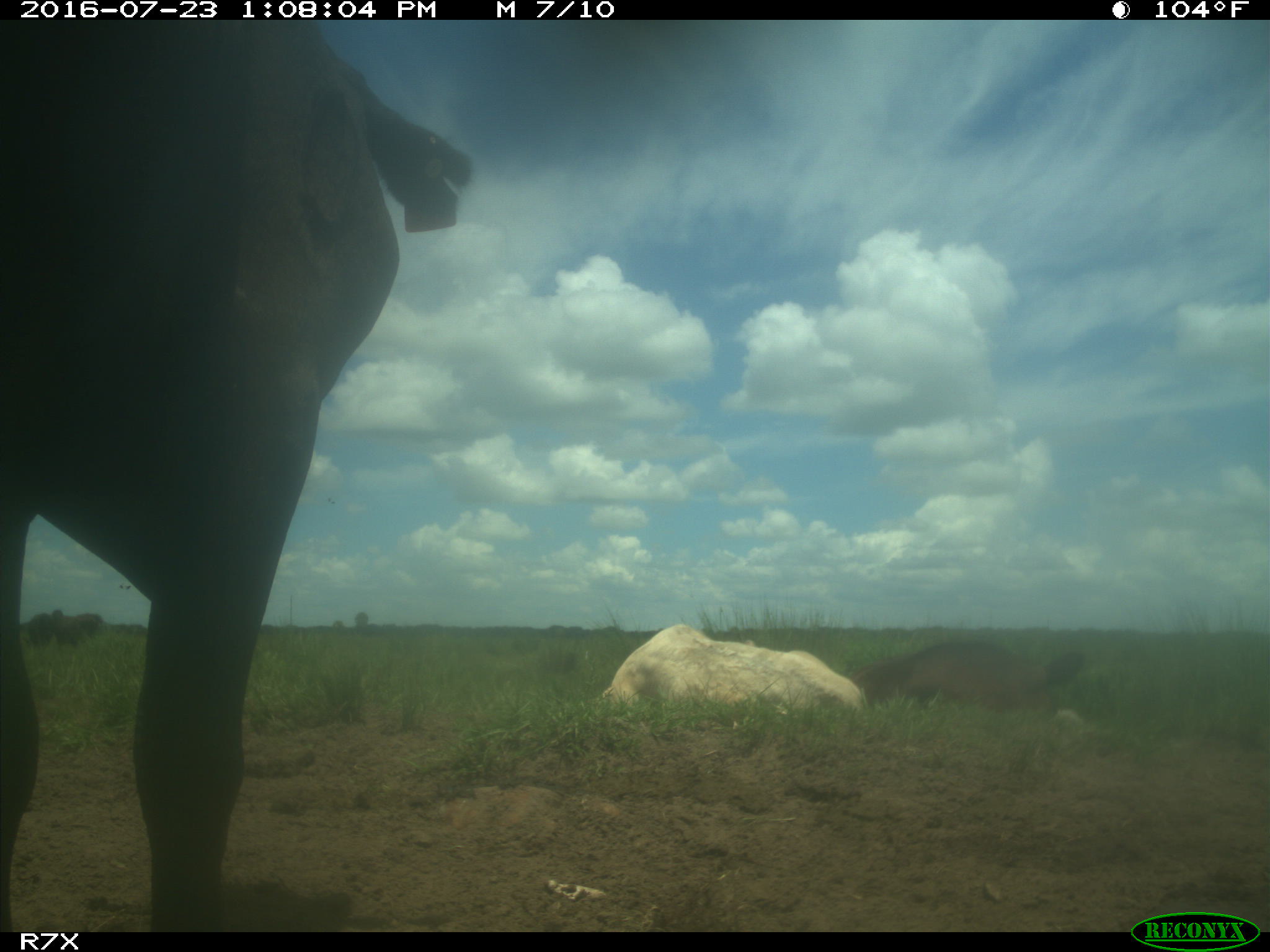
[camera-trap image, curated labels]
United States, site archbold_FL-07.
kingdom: Animalia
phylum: Chordata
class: Mammalia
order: Artiodactyla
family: Bovidae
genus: Bos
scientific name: Bos taurus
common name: domestic cow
Bos taurus (domestic cow).